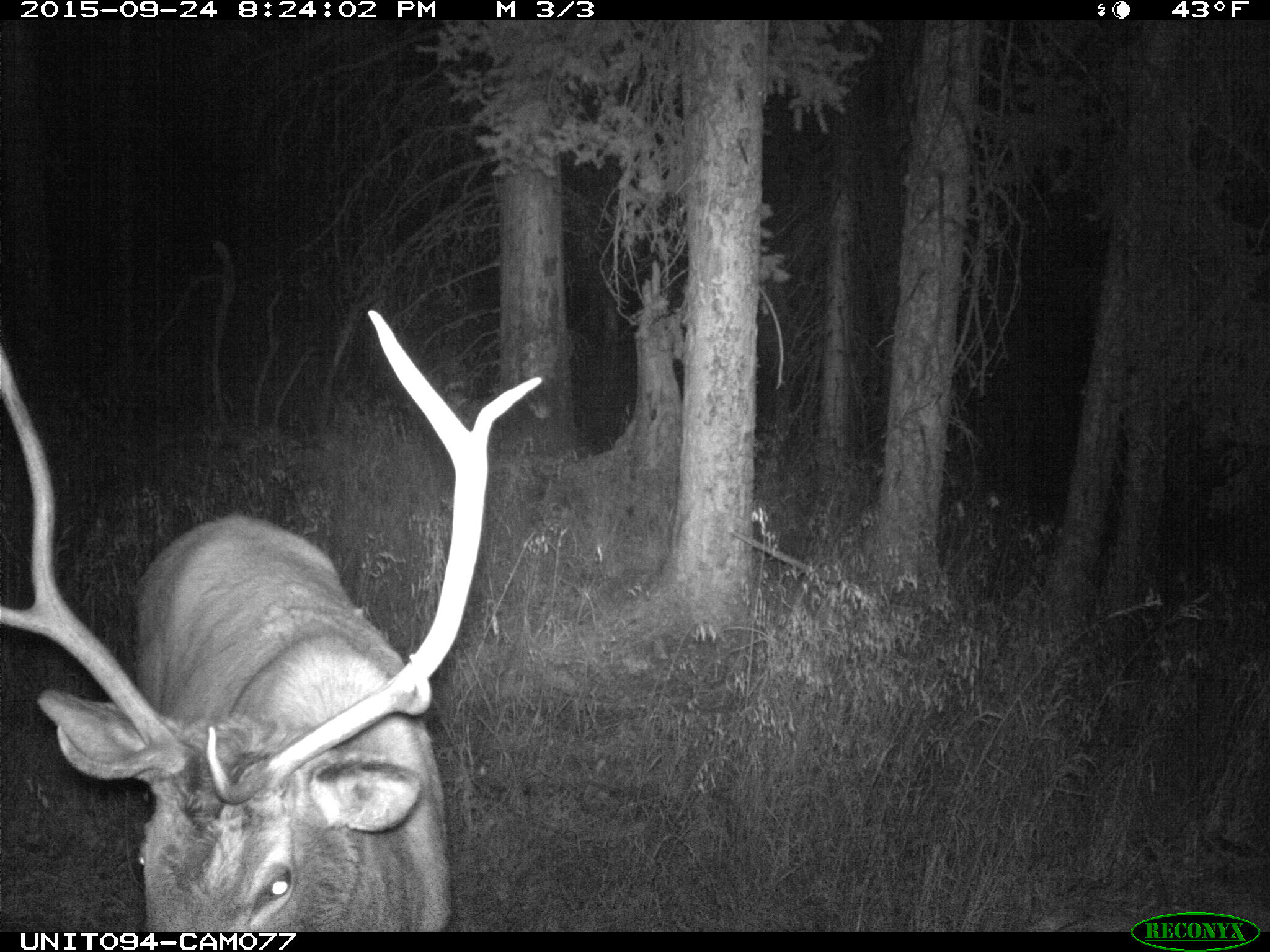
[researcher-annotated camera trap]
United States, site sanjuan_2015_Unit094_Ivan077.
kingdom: Animalia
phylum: Chordata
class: Mammalia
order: Artiodactyla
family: Cervidae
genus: Cervus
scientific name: Cervus elaphus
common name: red deer